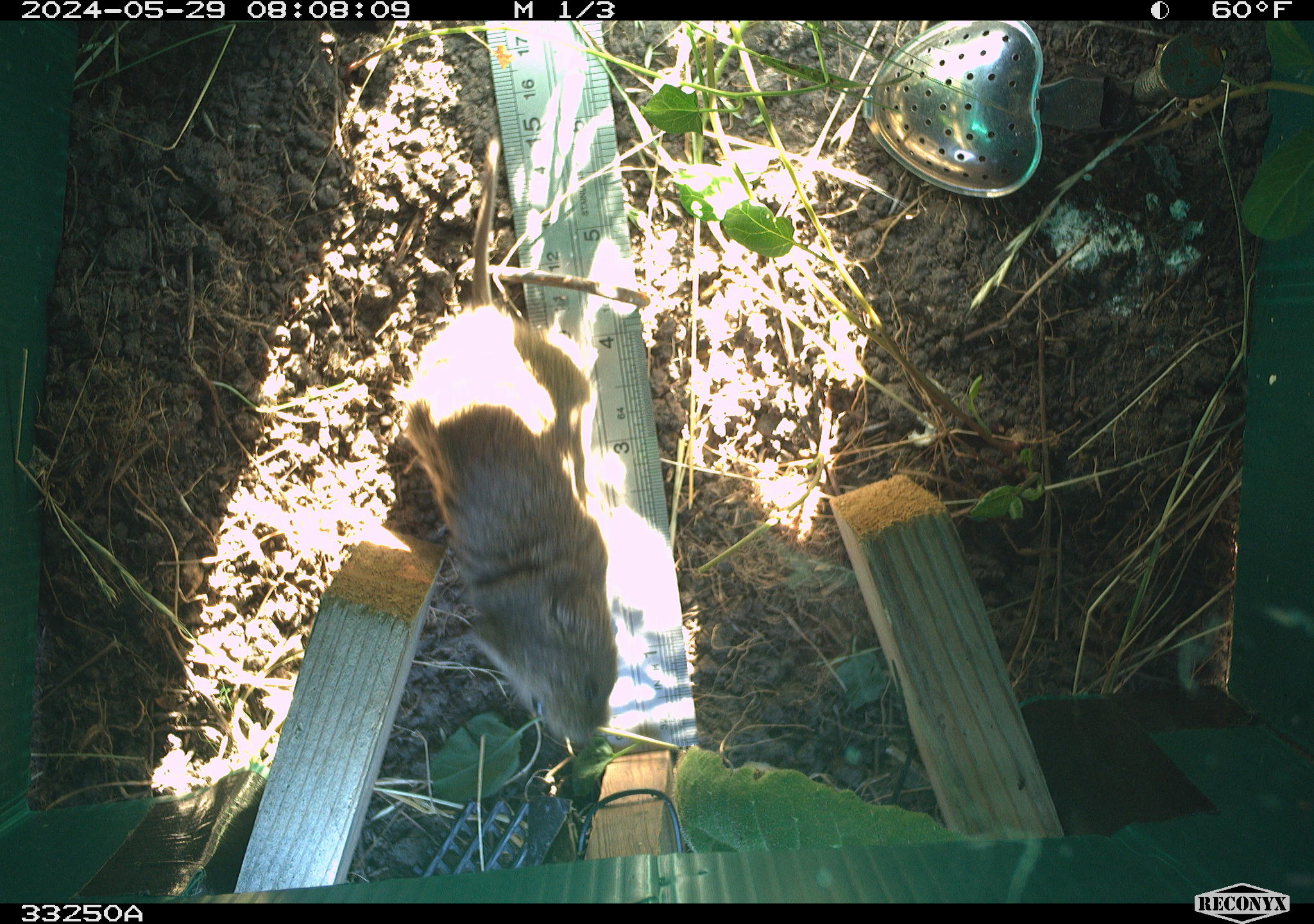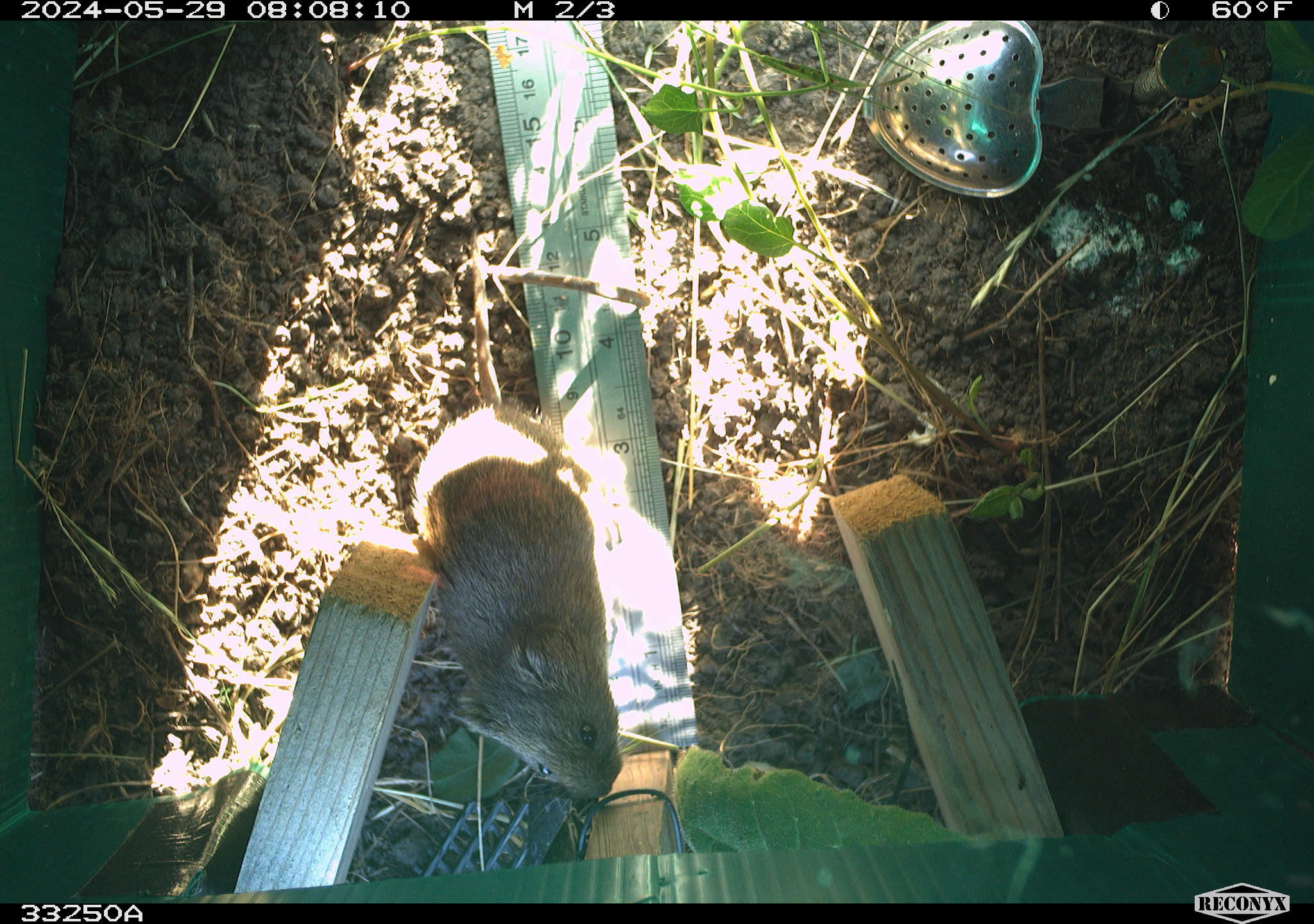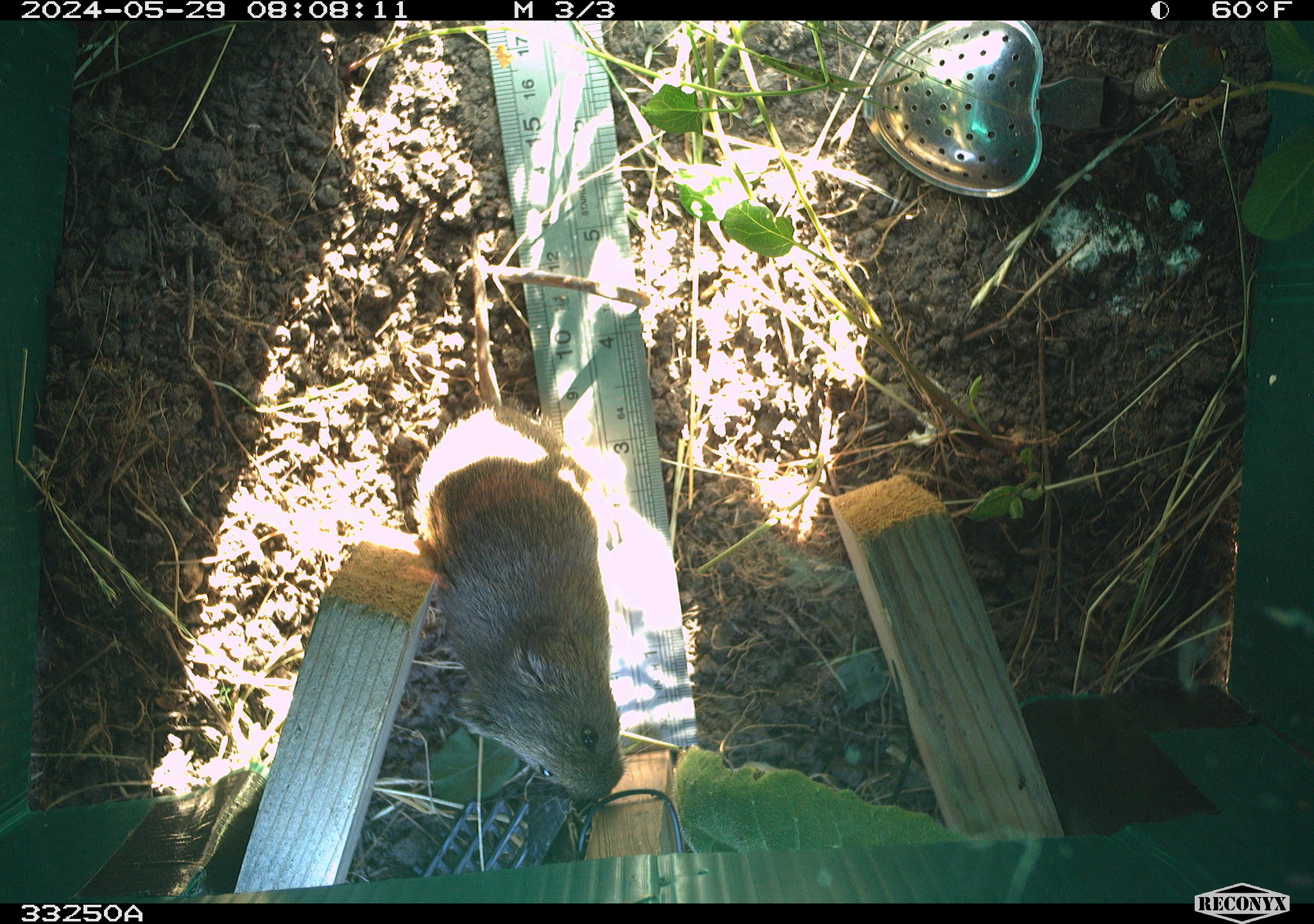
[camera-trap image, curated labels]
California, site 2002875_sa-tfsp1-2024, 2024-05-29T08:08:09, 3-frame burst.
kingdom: Animalia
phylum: Chordata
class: Mammalia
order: Rodentia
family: Cricetidae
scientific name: Arvicolinae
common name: voles, lemmings, and muskrats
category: arvicolinae subfamily